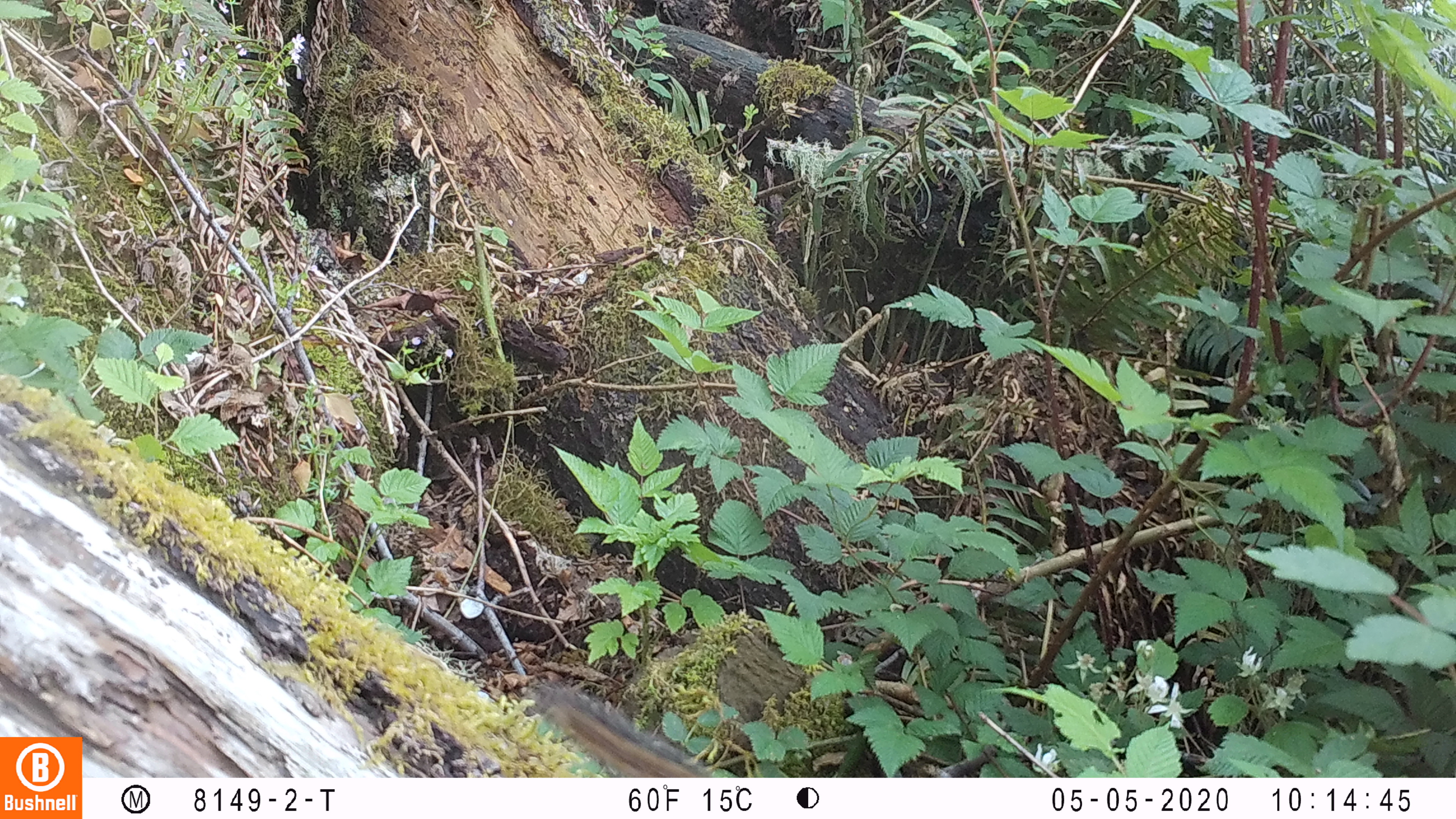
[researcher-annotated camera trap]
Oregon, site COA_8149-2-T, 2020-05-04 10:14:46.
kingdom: Animalia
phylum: Chordata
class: Mammalia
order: Rodentia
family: Sciuridae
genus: Neotamias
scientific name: Neotamias townsendii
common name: townsend's chipmunk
Townsend's chipmunk (Neotamias townsendii).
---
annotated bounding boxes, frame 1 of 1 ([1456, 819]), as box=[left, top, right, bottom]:
townsend's chipmunk: box=[529, 674, 719, 772]